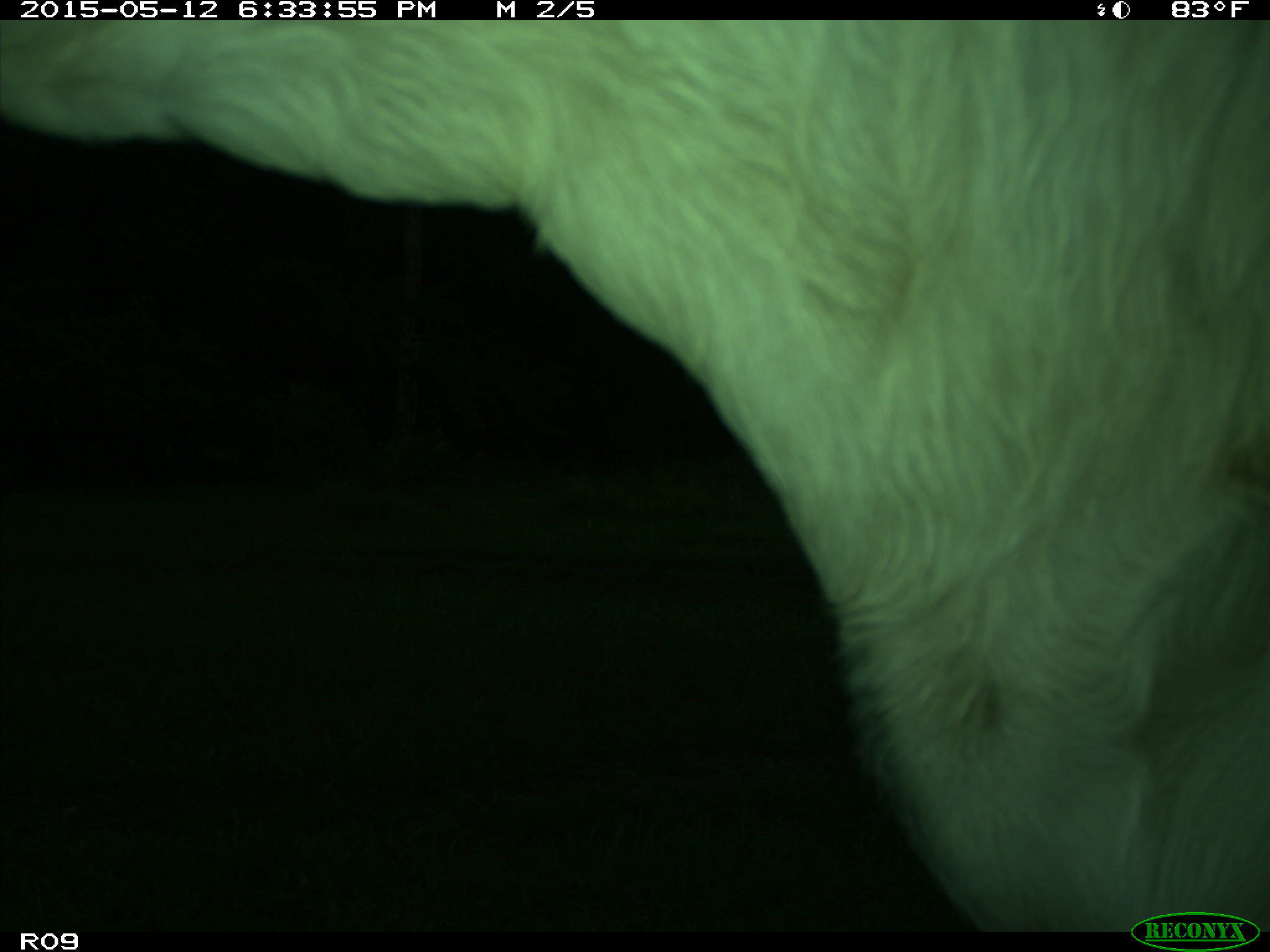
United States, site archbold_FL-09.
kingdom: Animalia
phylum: Chordata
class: Mammalia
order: Artiodactyla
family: Bovidae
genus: Bos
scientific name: Bos taurus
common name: domestic cow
Bos taurus (domestic cow).